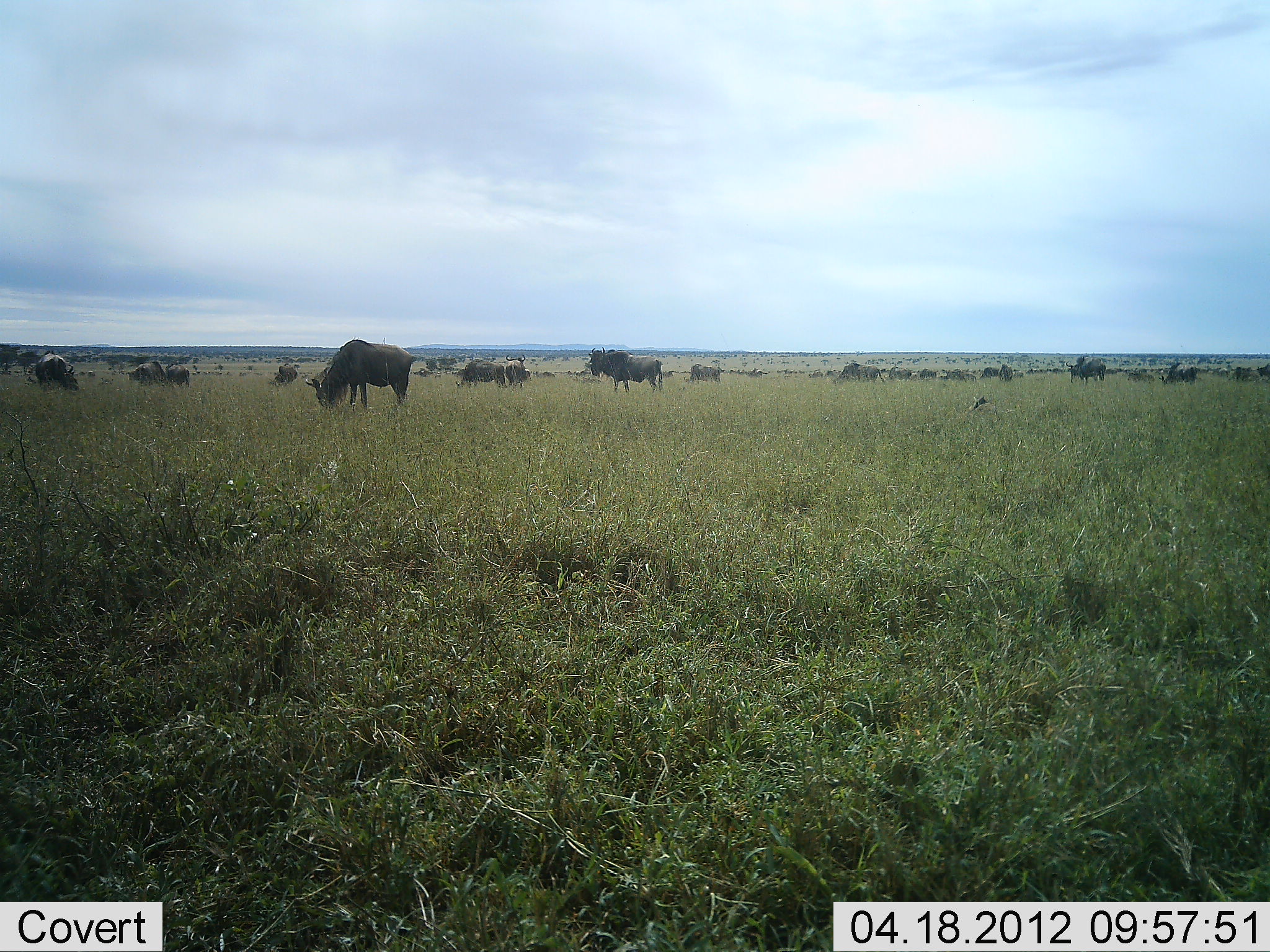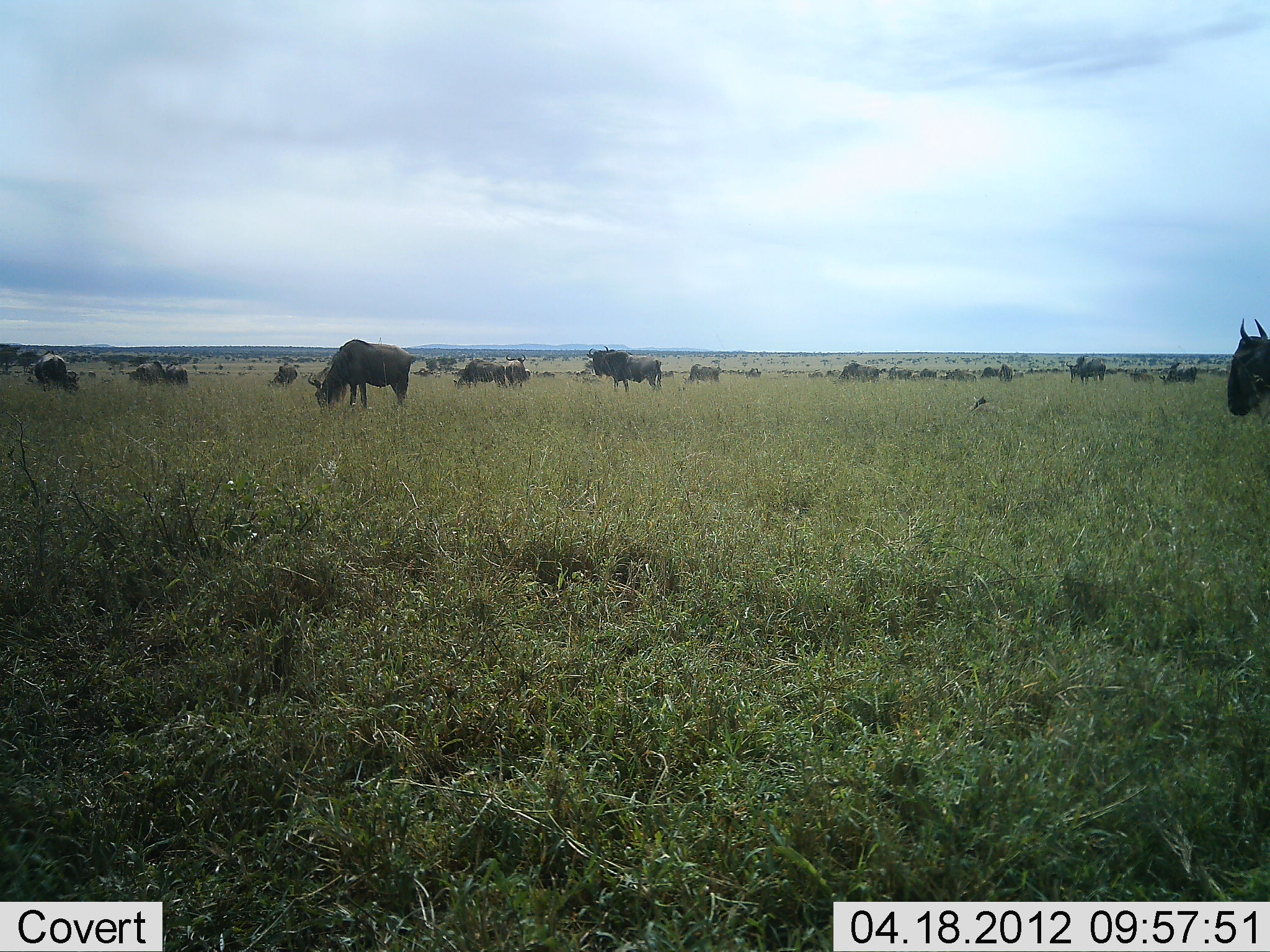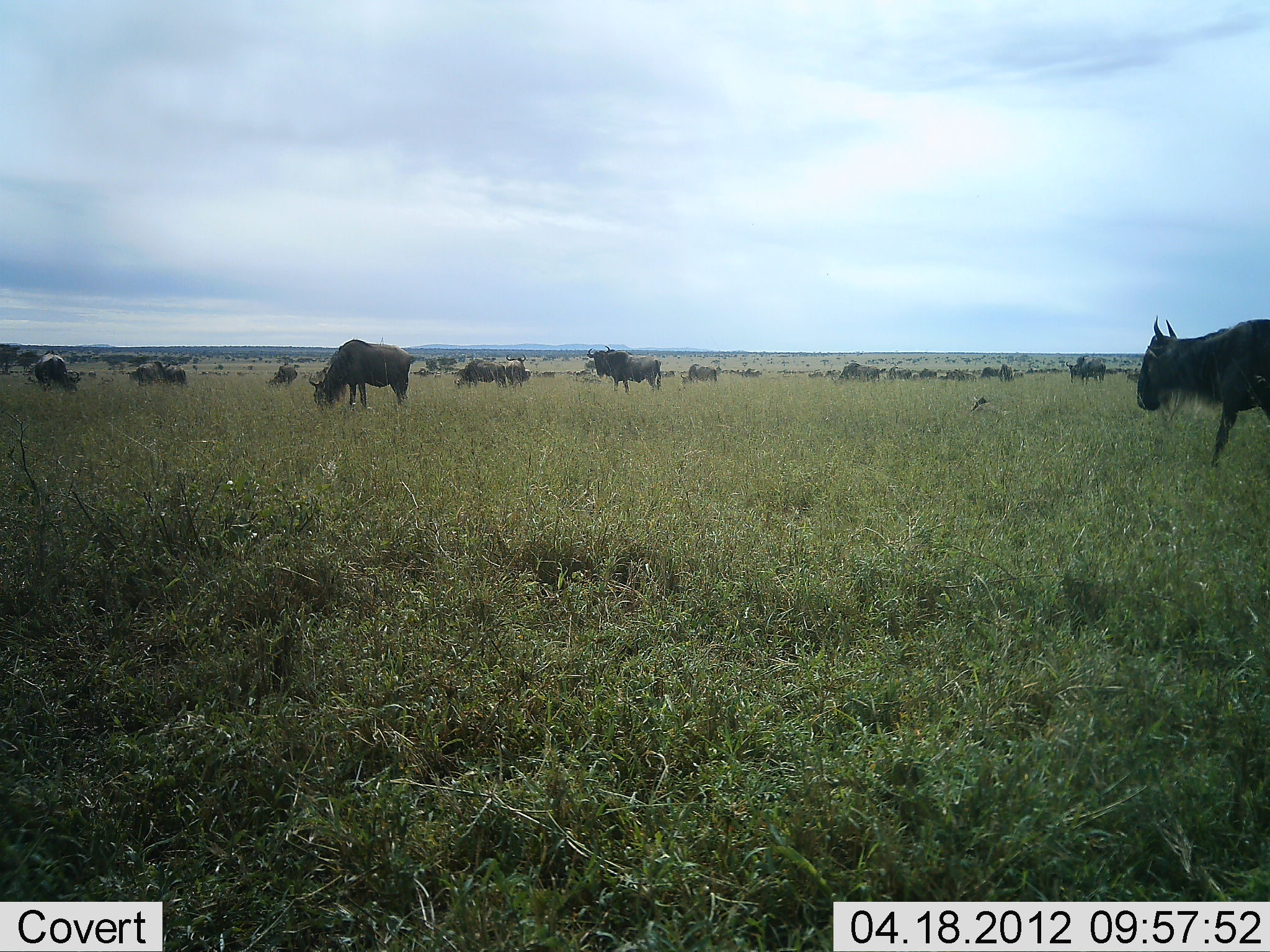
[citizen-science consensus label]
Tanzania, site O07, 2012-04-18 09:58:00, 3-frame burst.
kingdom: Animalia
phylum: Chordata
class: Mammalia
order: Artiodactyla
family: Bovidae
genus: Connochaetes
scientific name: Connochaetes taurinus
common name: blue wildebeest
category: wildebeest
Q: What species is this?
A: Wildebeest (blue wildebeest) (Connochaetes taurinus).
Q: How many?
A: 11-50.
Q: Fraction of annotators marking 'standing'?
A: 65%.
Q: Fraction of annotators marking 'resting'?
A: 4%.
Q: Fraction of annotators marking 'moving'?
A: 70%.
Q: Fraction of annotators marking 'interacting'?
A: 0%.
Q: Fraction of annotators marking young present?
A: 0%.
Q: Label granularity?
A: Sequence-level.